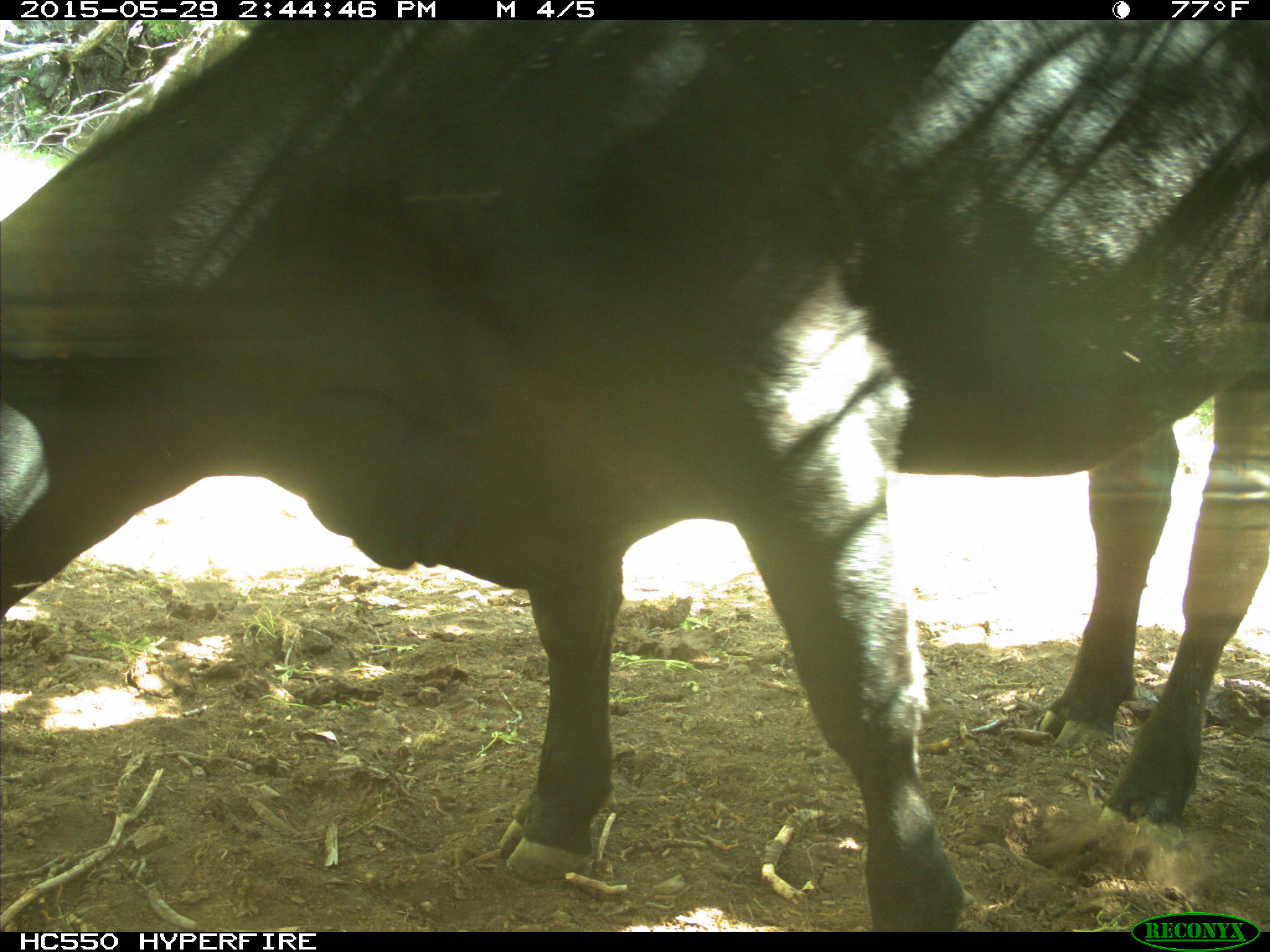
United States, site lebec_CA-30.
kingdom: Animalia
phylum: Chordata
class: Mammalia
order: Artiodactyla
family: Bovidae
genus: Bos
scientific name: Bos taurus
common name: domestic cow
Bos taurus (domestic cow).